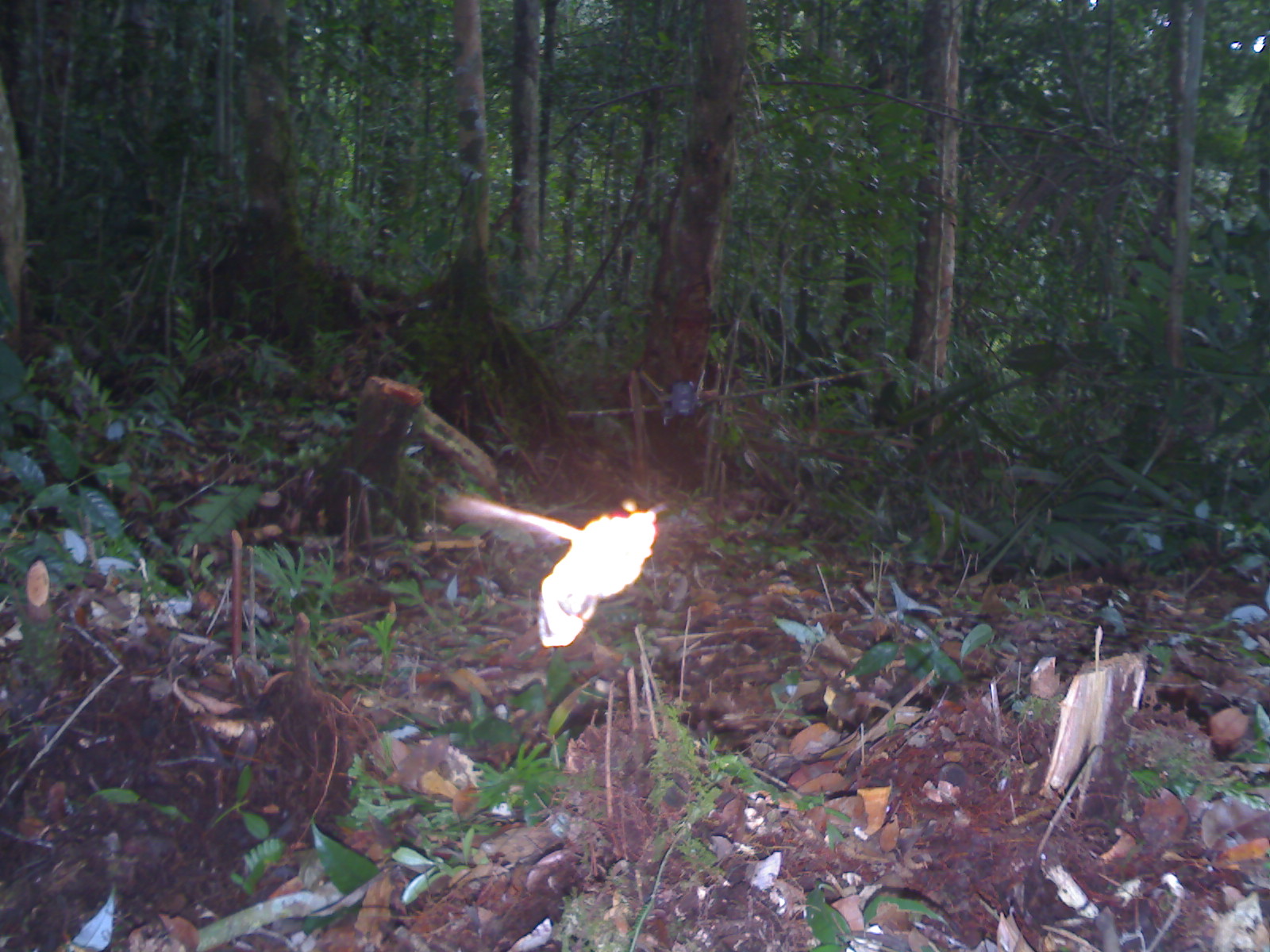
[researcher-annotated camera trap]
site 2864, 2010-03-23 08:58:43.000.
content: unidentified animal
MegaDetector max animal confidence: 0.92